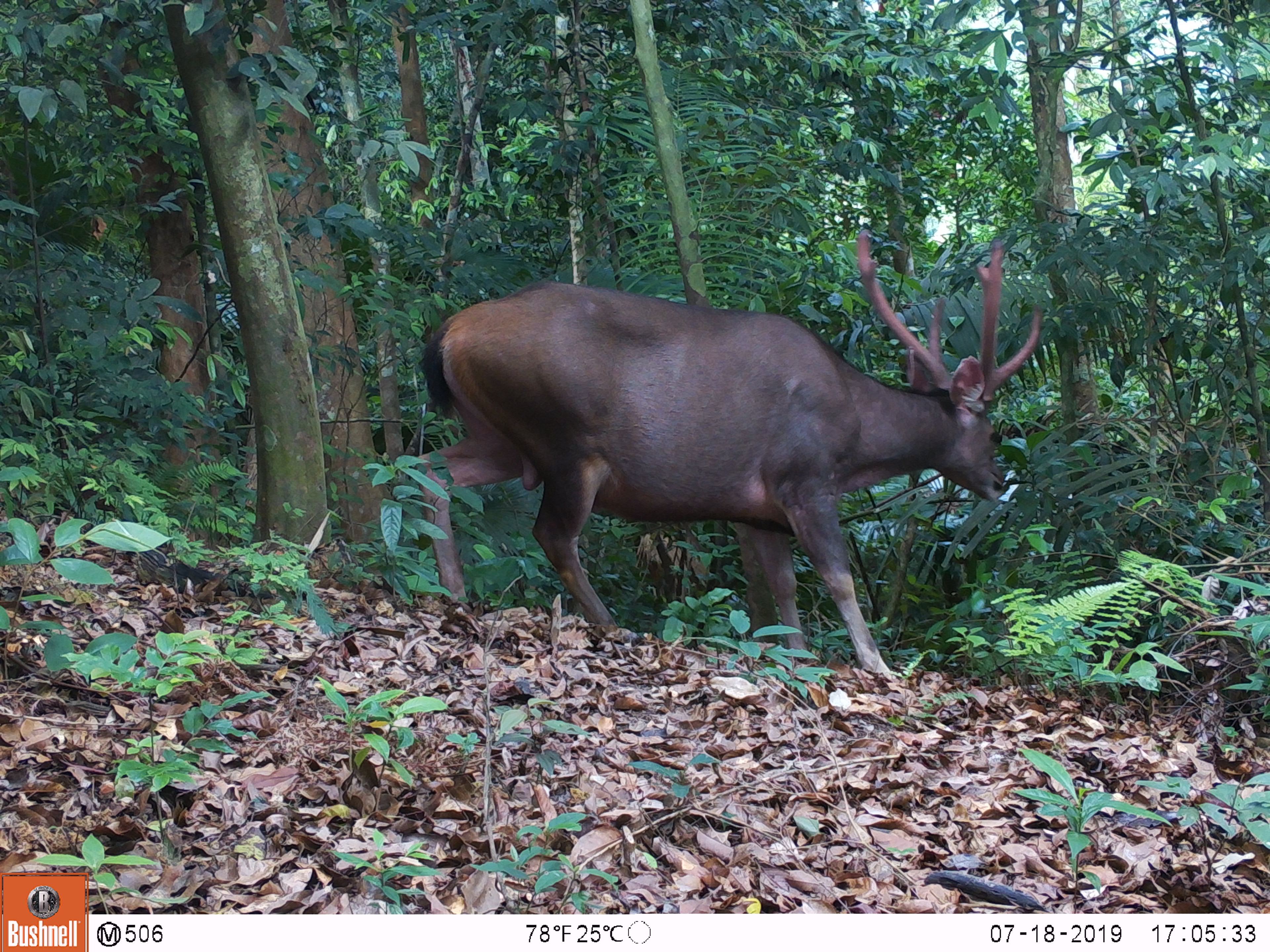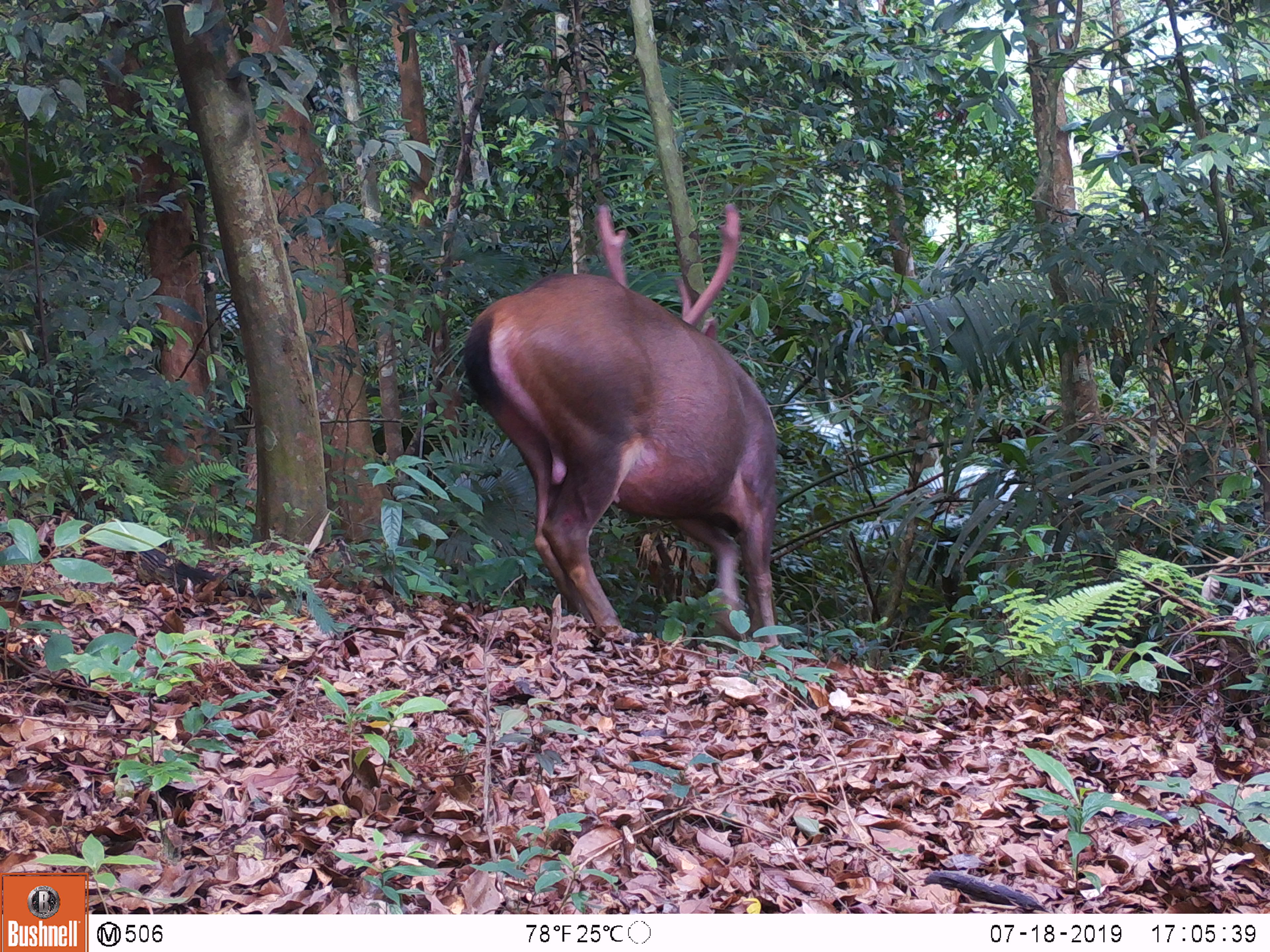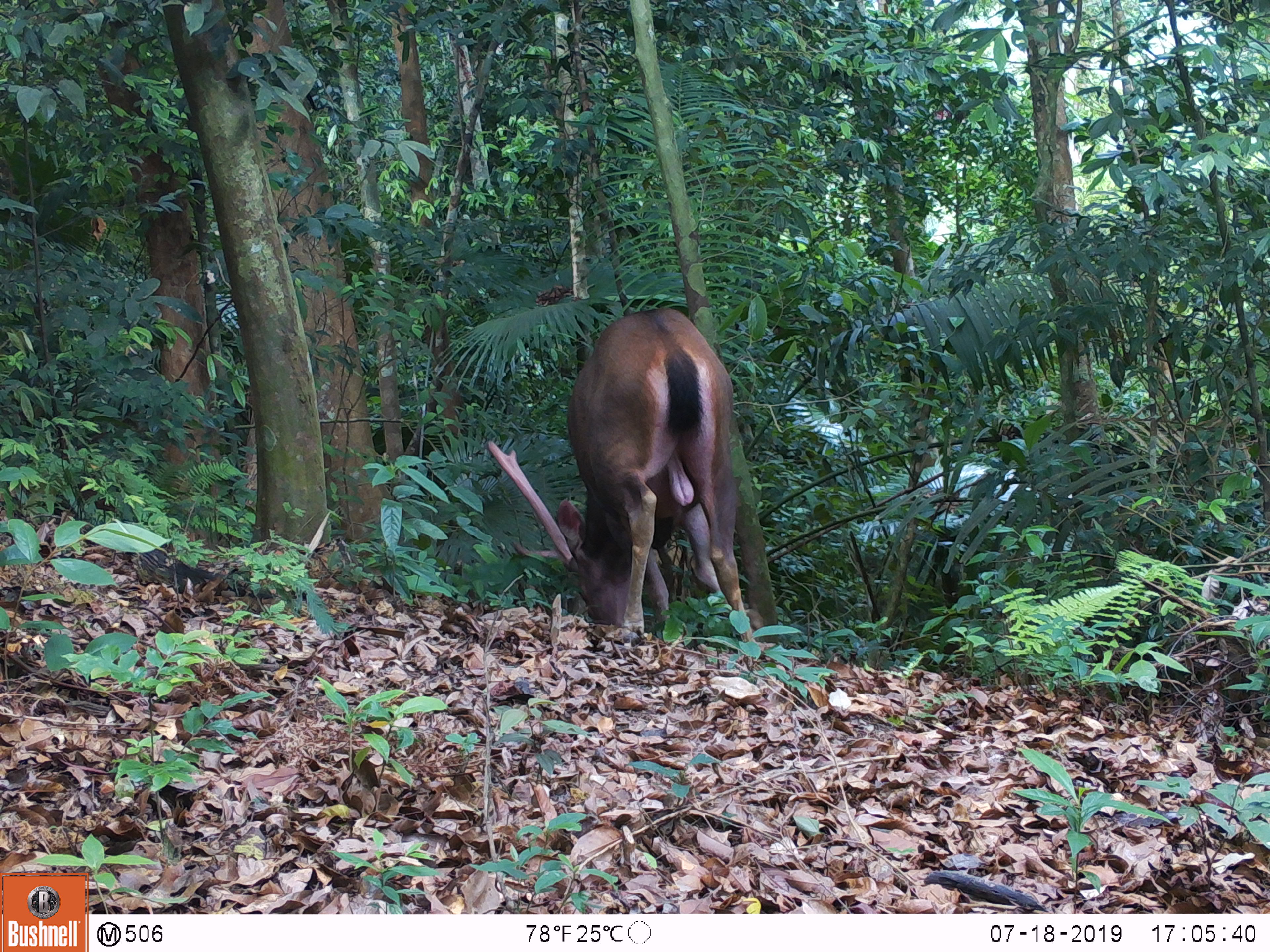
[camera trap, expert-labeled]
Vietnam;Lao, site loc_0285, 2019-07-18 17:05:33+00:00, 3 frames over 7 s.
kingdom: Animalia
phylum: Chordata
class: Mammalia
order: Artiodactyla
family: Cervidae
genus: Rusa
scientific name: Rusa unicolor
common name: sambar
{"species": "sambar (Rusa unicolor)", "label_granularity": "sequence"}